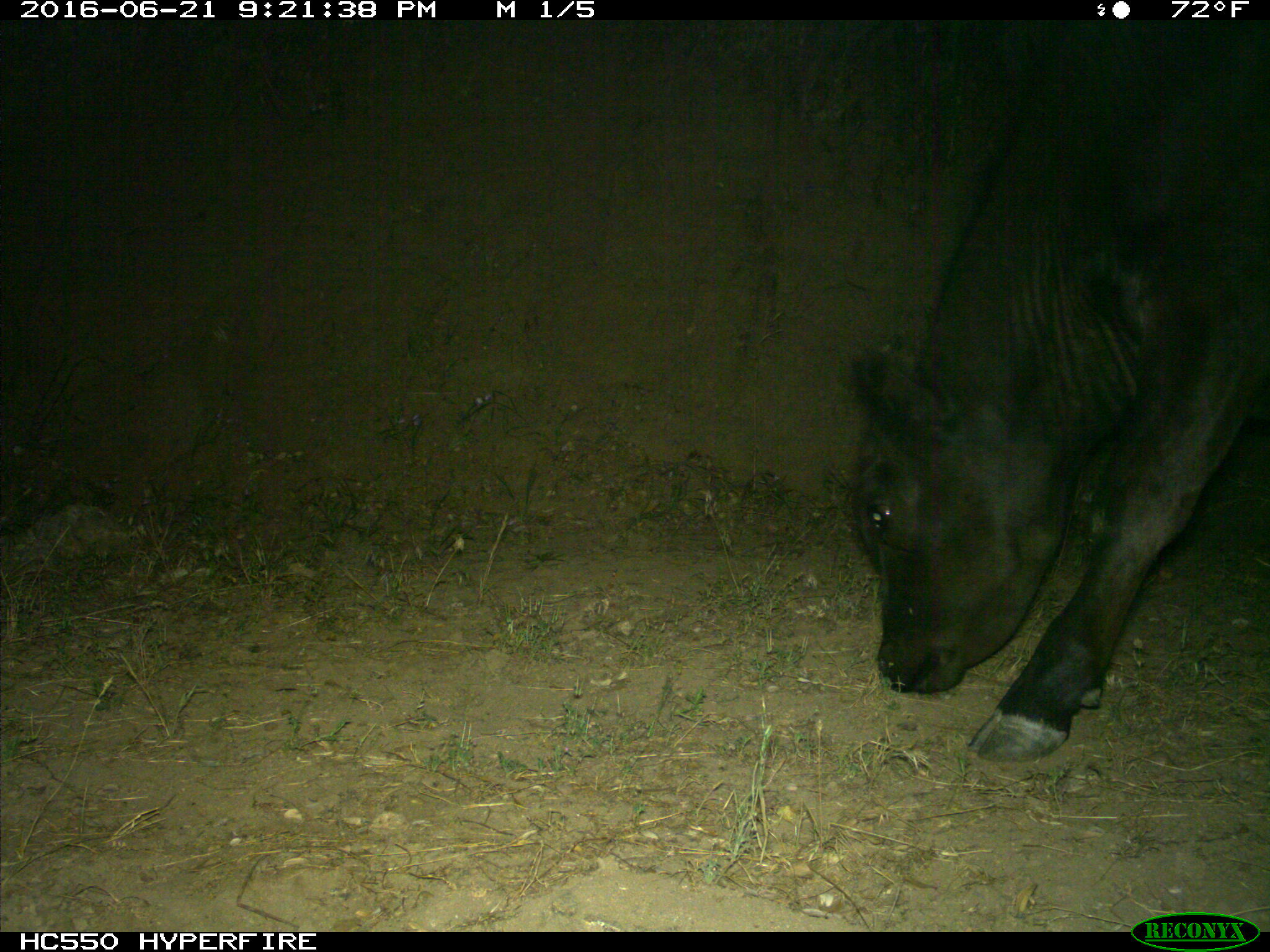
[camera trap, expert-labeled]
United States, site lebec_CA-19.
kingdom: Animalia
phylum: Chordata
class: Mammalia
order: Artiodactyla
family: Bovidae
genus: Bos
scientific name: Bos taurus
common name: domestic cow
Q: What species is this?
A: Bos taurus (domestic cow).